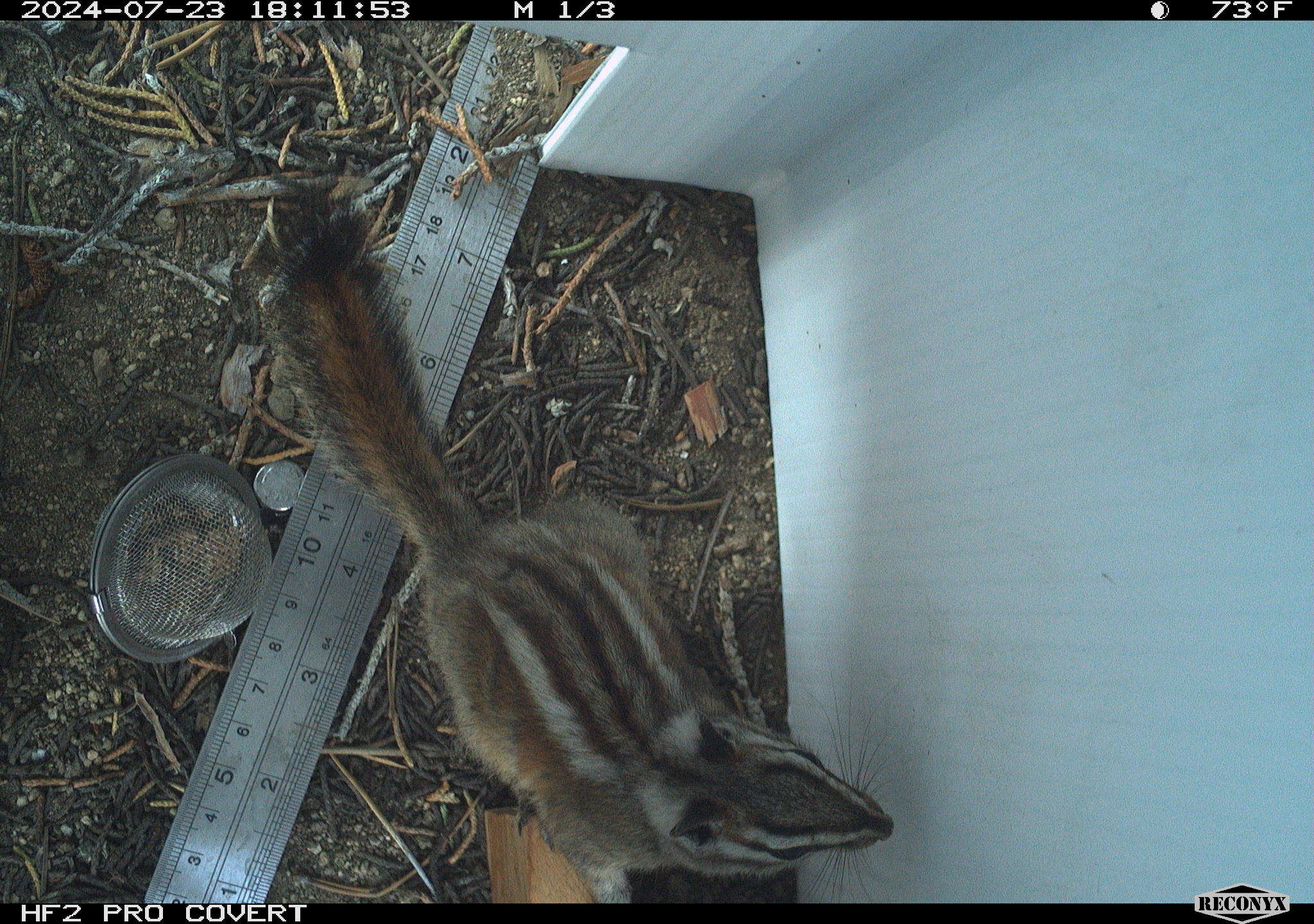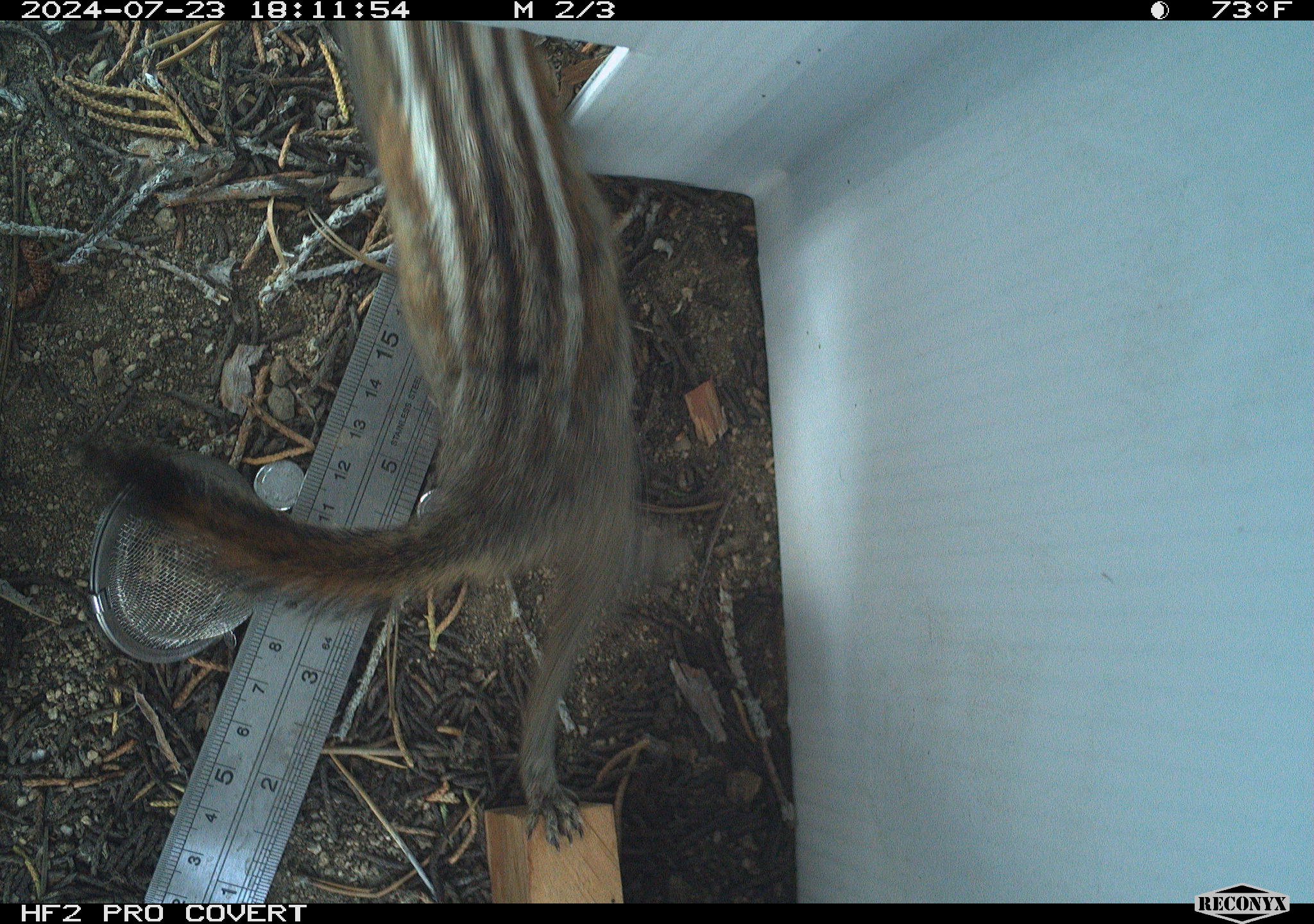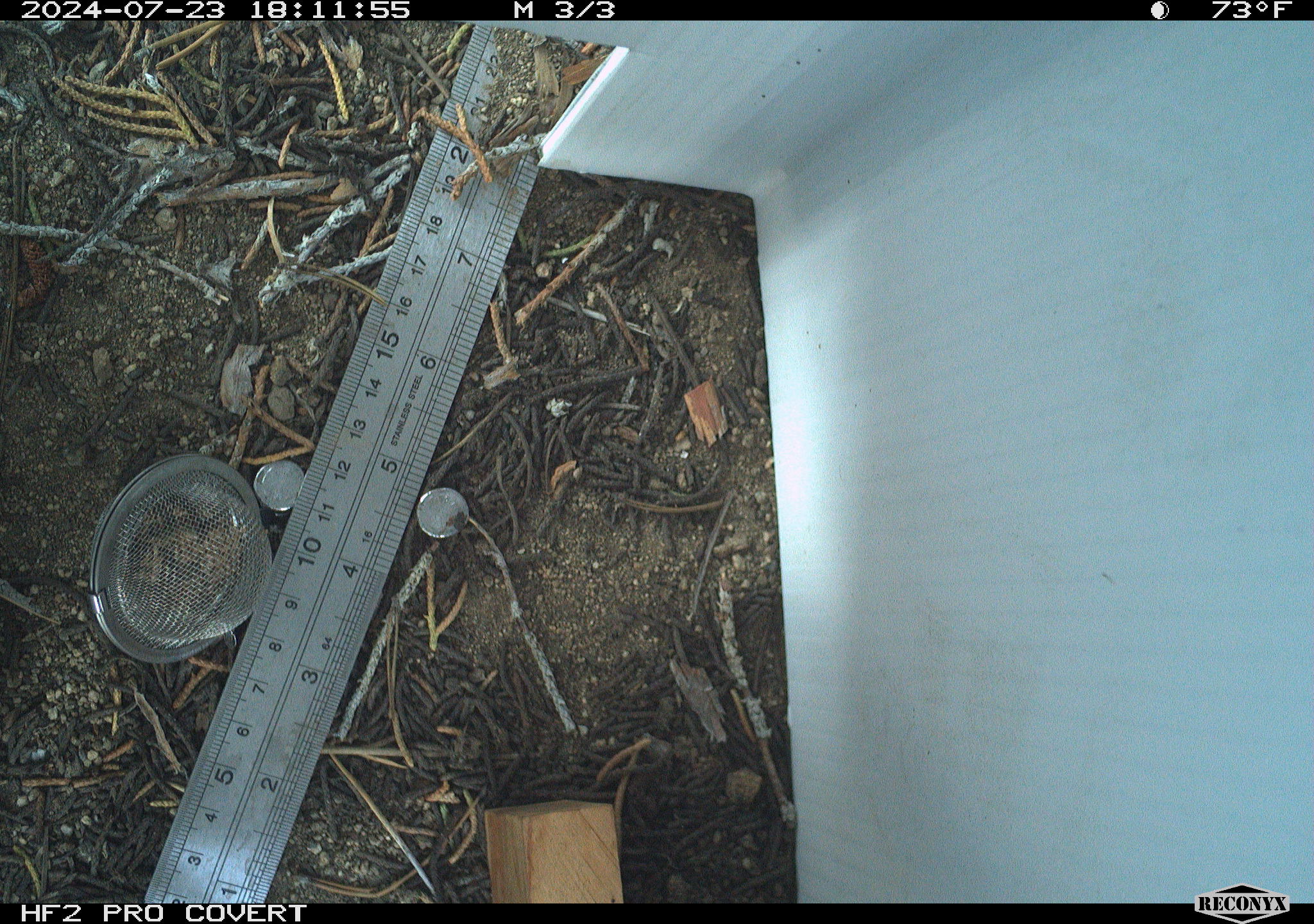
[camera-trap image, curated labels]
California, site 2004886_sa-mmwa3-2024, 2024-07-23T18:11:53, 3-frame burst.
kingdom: Animalia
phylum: Chordata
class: Mammalia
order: Rodentia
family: Sciuridae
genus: Neotamias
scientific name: Neotamias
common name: western chipmunks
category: neotamias species